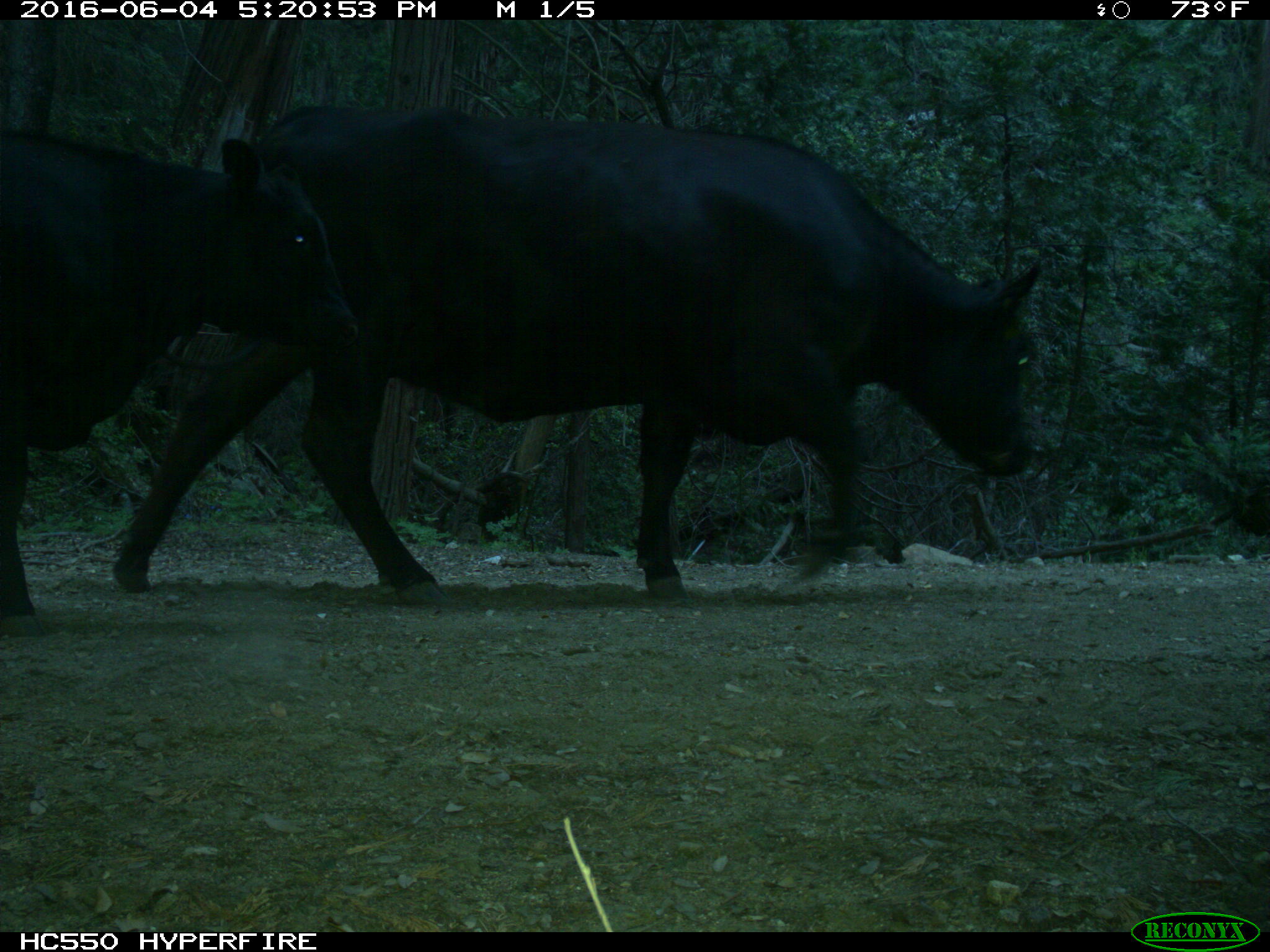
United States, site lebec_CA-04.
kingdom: Animalia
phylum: Chordata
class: Mammalia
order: Artiodactyla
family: Bovidae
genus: Bos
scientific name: Bos taurus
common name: domestic cow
Bos taurus (domestic cow).